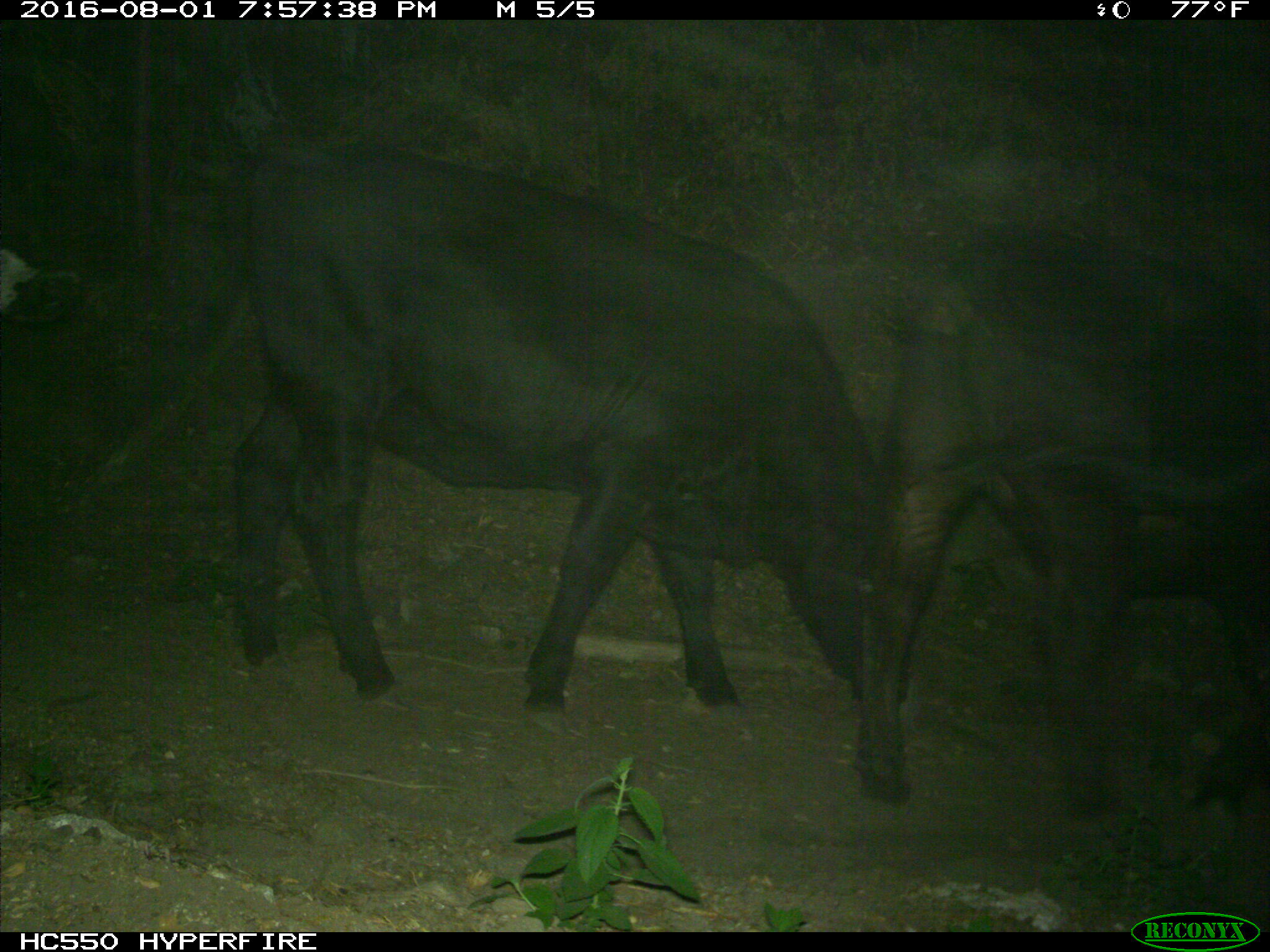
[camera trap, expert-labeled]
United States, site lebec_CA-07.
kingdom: Animalia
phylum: Chordata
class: Mammalia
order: Artiodactyla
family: Bovidae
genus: Bos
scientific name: Bos taurus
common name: domestic cow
Bos taurus (domestic cow).